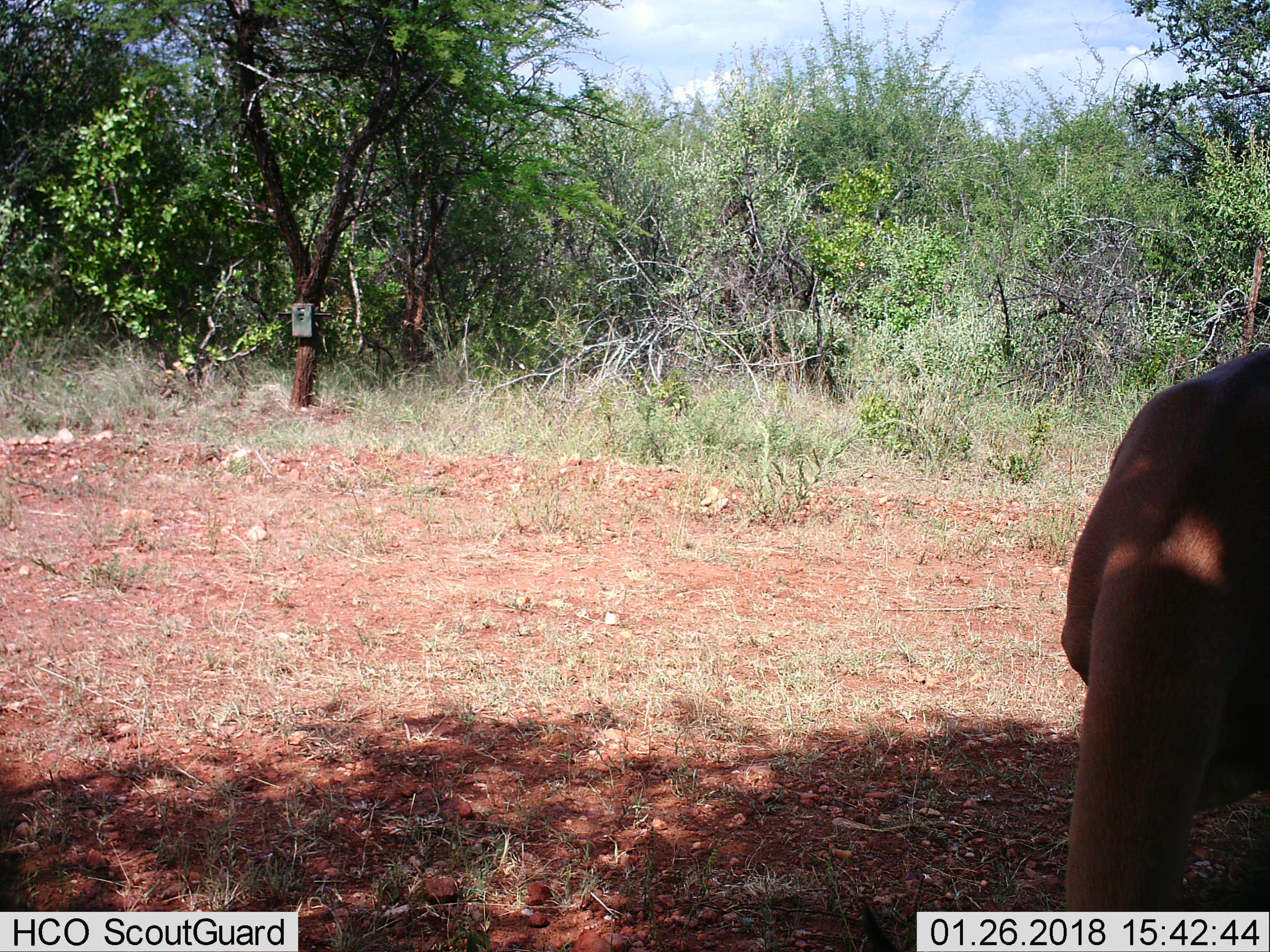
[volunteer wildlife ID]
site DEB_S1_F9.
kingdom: Animalia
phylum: Chordata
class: Mammalia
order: Artiodactyla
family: Bovidae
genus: Aepyceros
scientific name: Aepyceros melampus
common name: impala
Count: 1.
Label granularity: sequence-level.